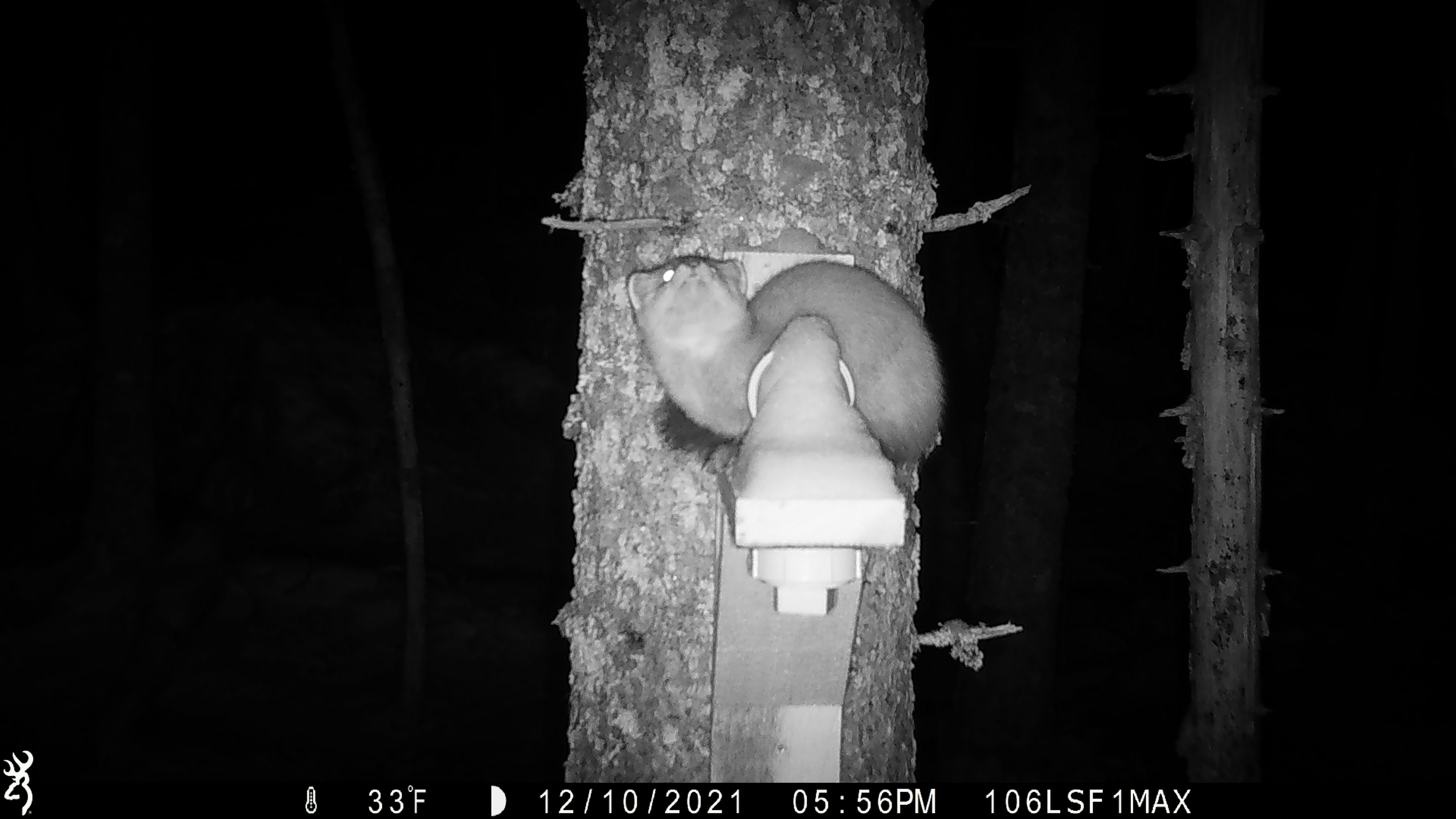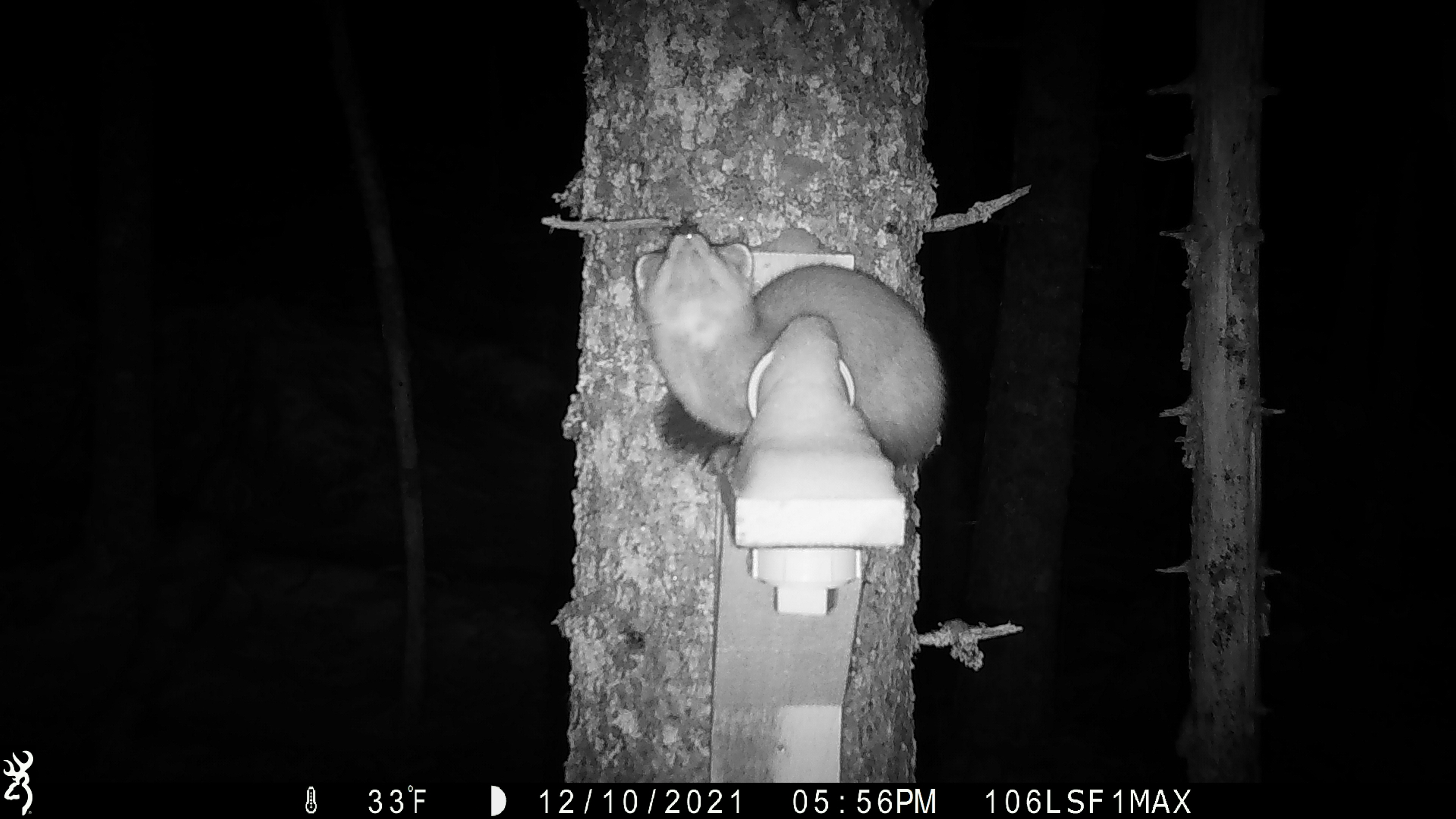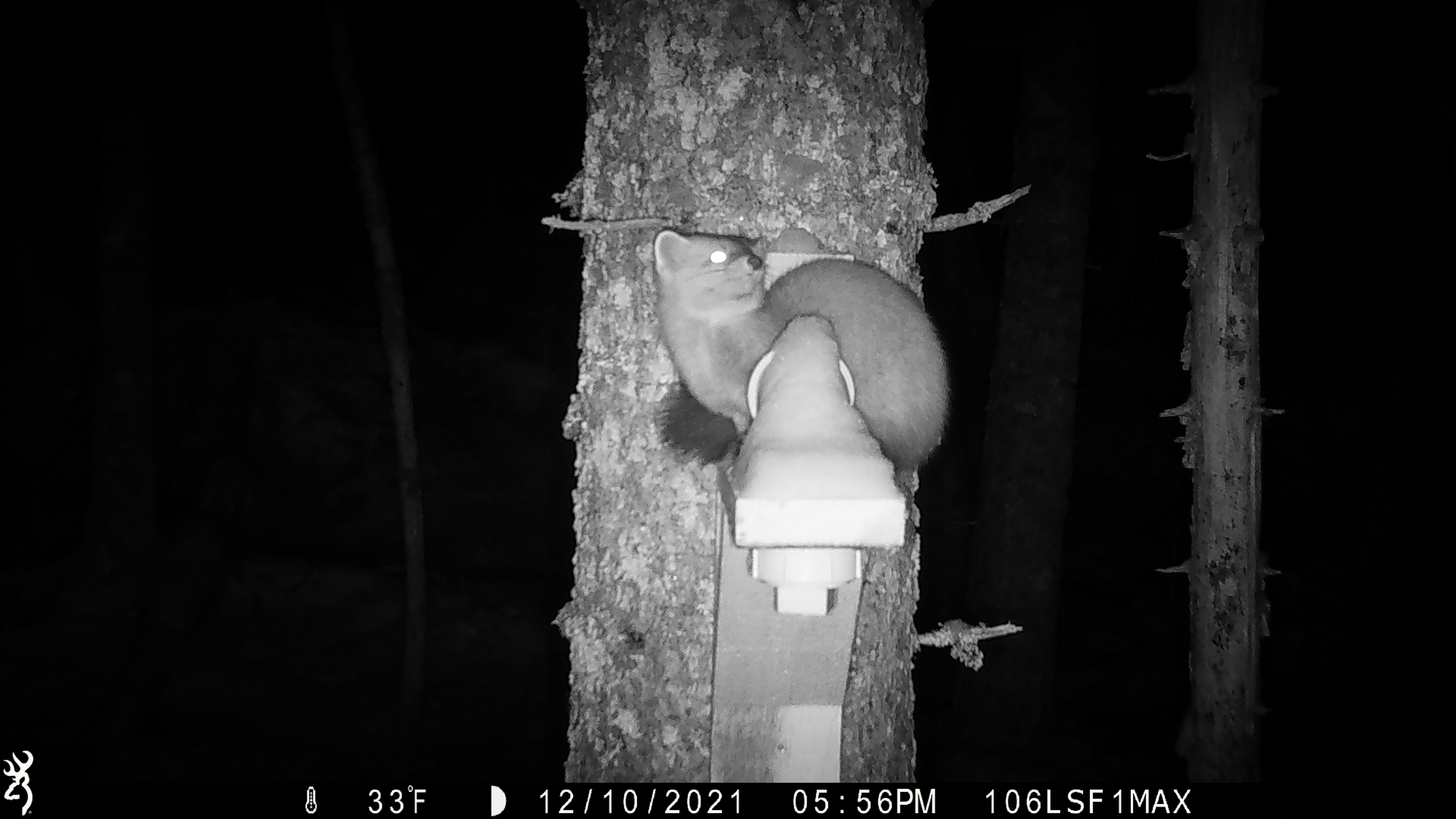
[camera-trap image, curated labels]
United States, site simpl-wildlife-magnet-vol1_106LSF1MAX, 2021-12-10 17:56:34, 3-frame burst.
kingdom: Animalia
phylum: Chordata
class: Mammalia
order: Carnivora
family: Mustelidae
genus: Martes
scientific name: Martes americana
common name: american marten